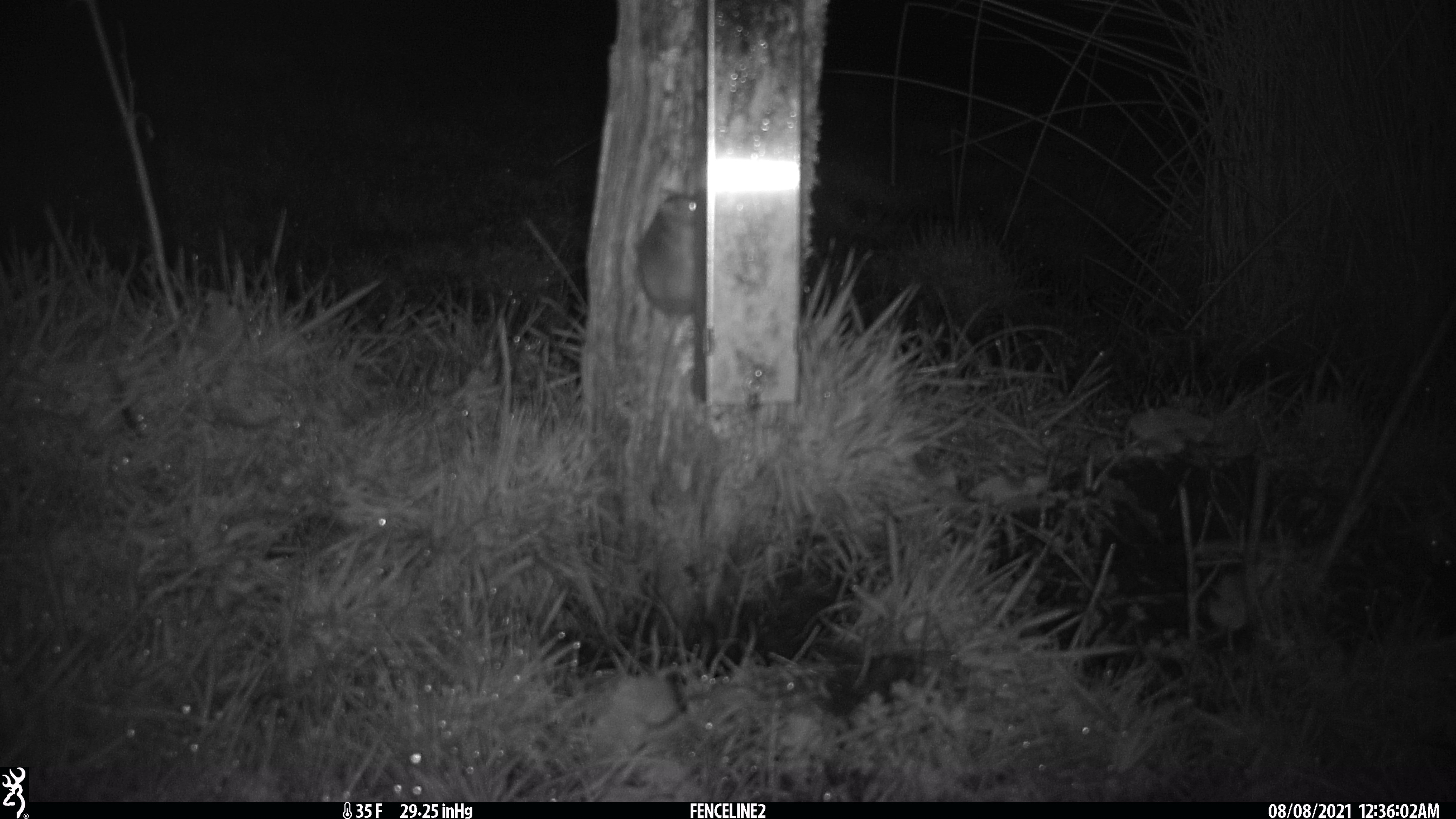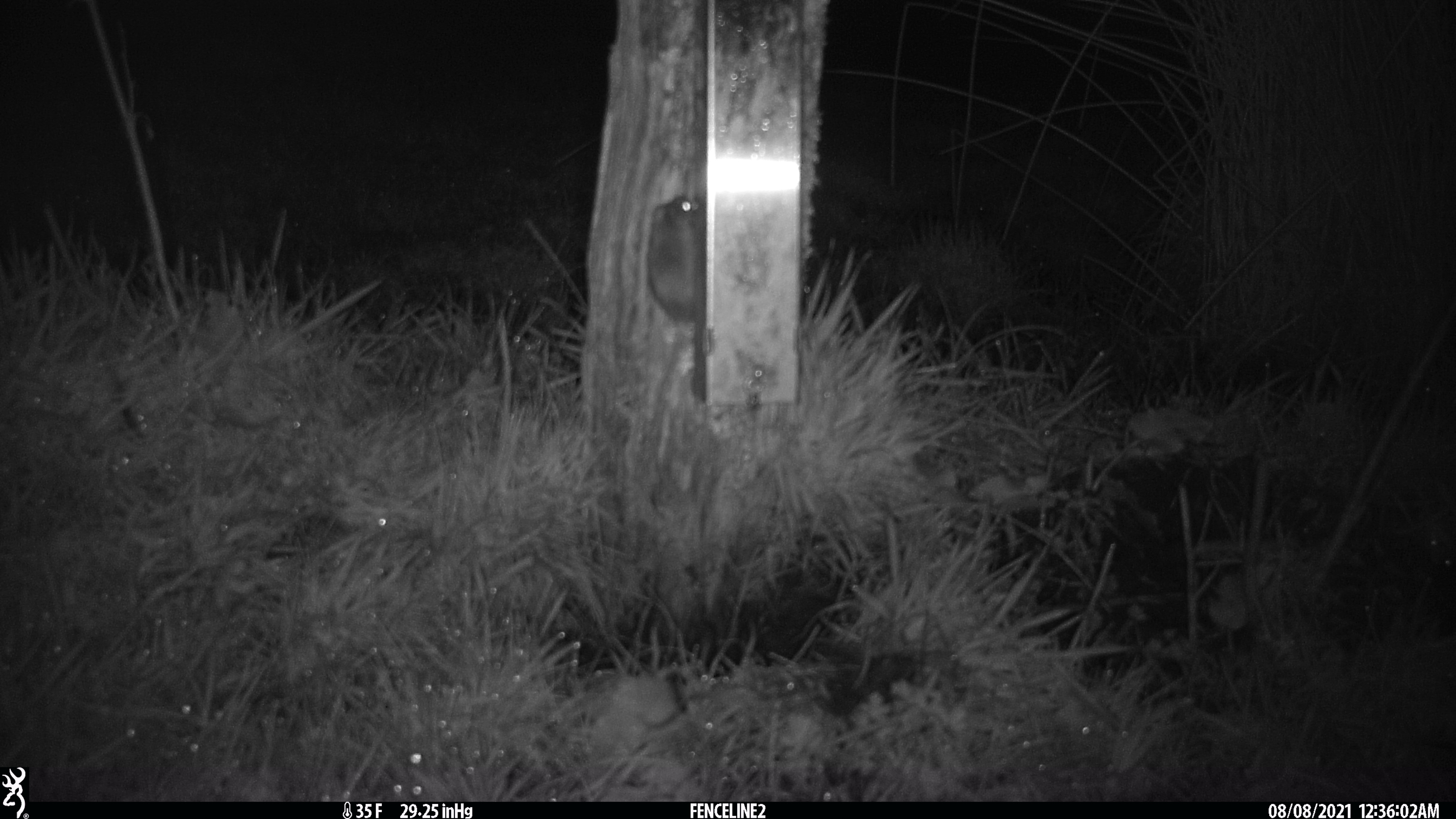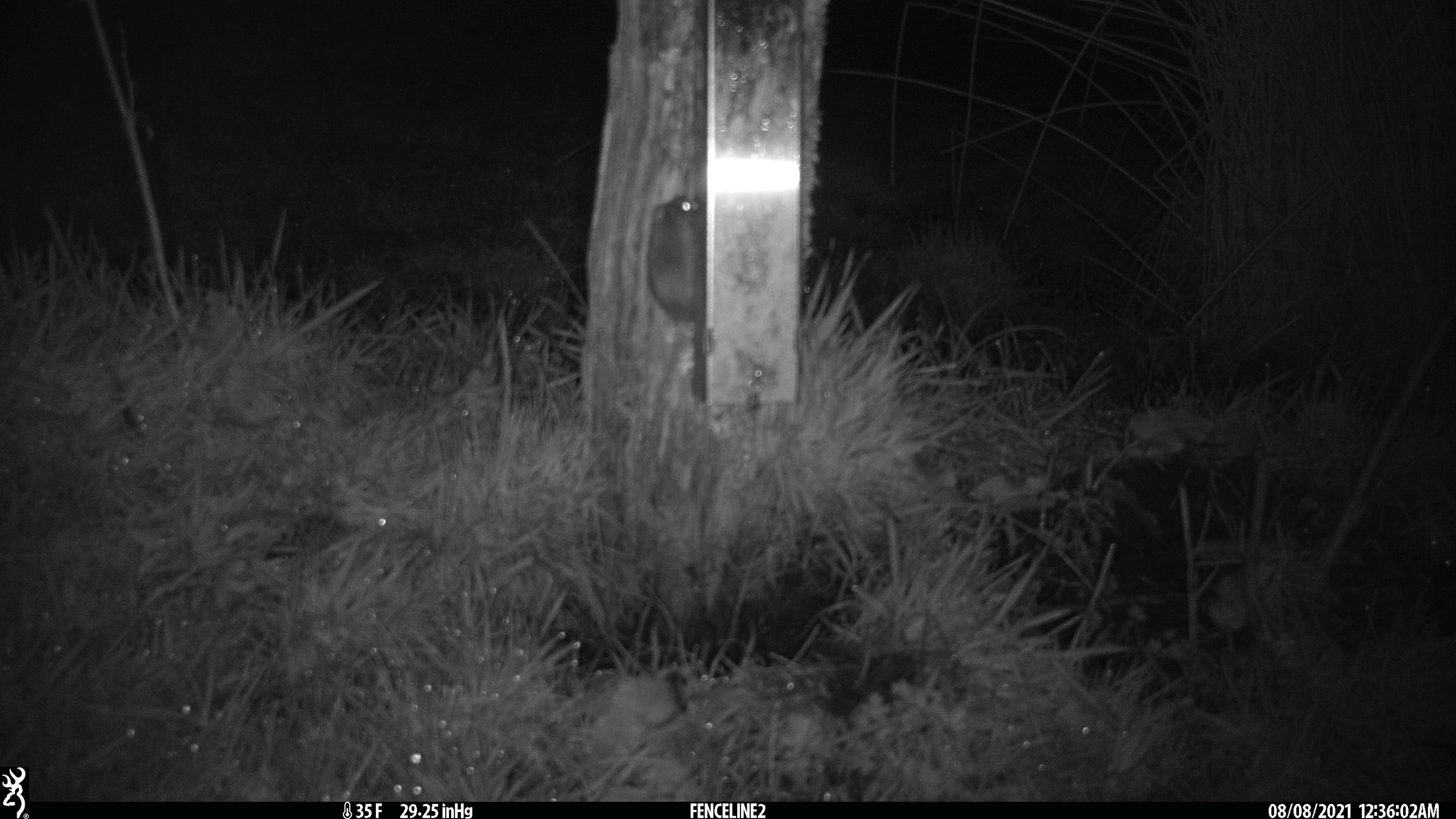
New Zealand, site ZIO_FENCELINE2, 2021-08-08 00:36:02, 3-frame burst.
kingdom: Animalia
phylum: Chordata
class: Mammalia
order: Rodentia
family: Muridae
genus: Mus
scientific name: Mus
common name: mouse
Mouse (Mus).